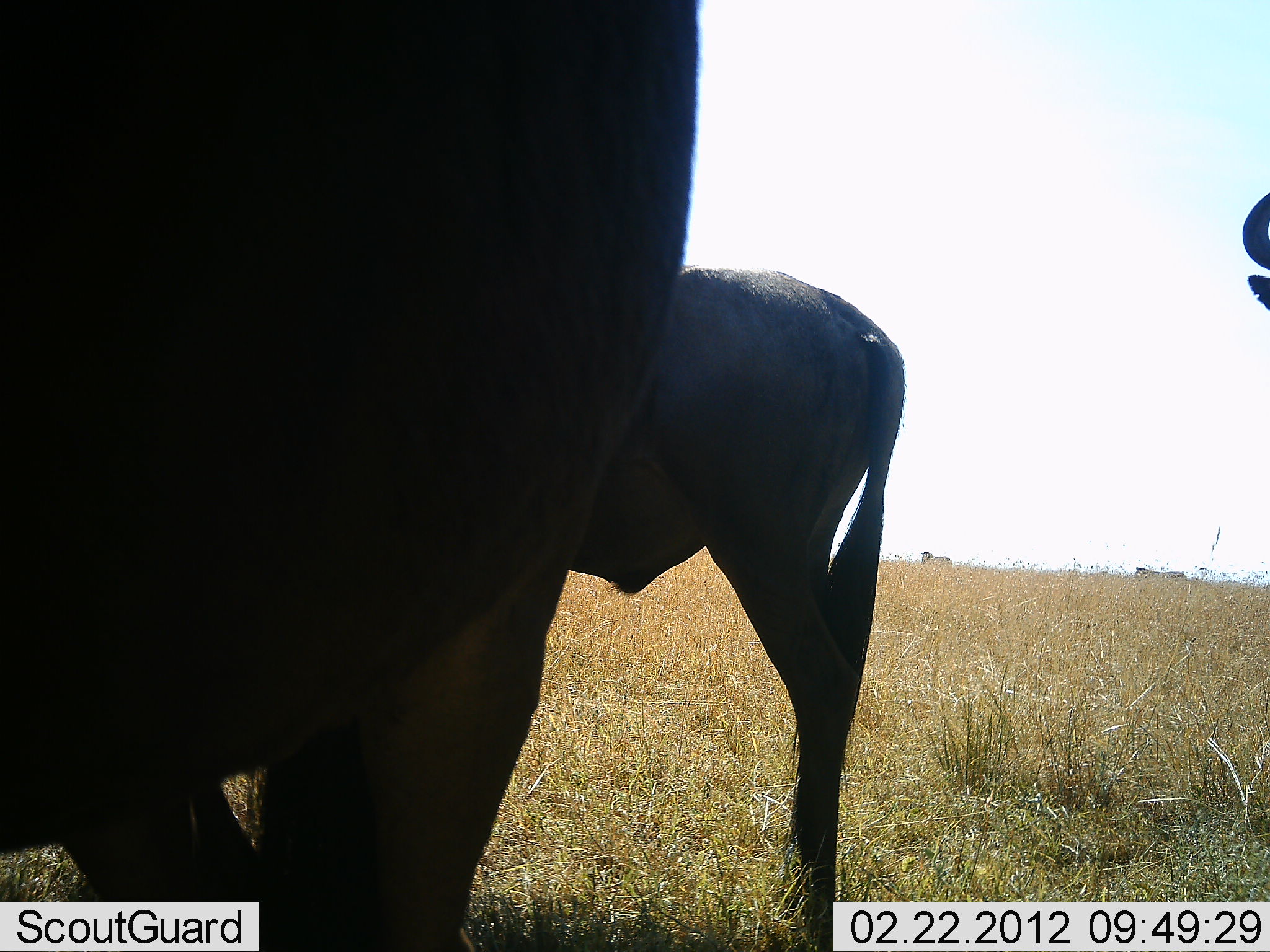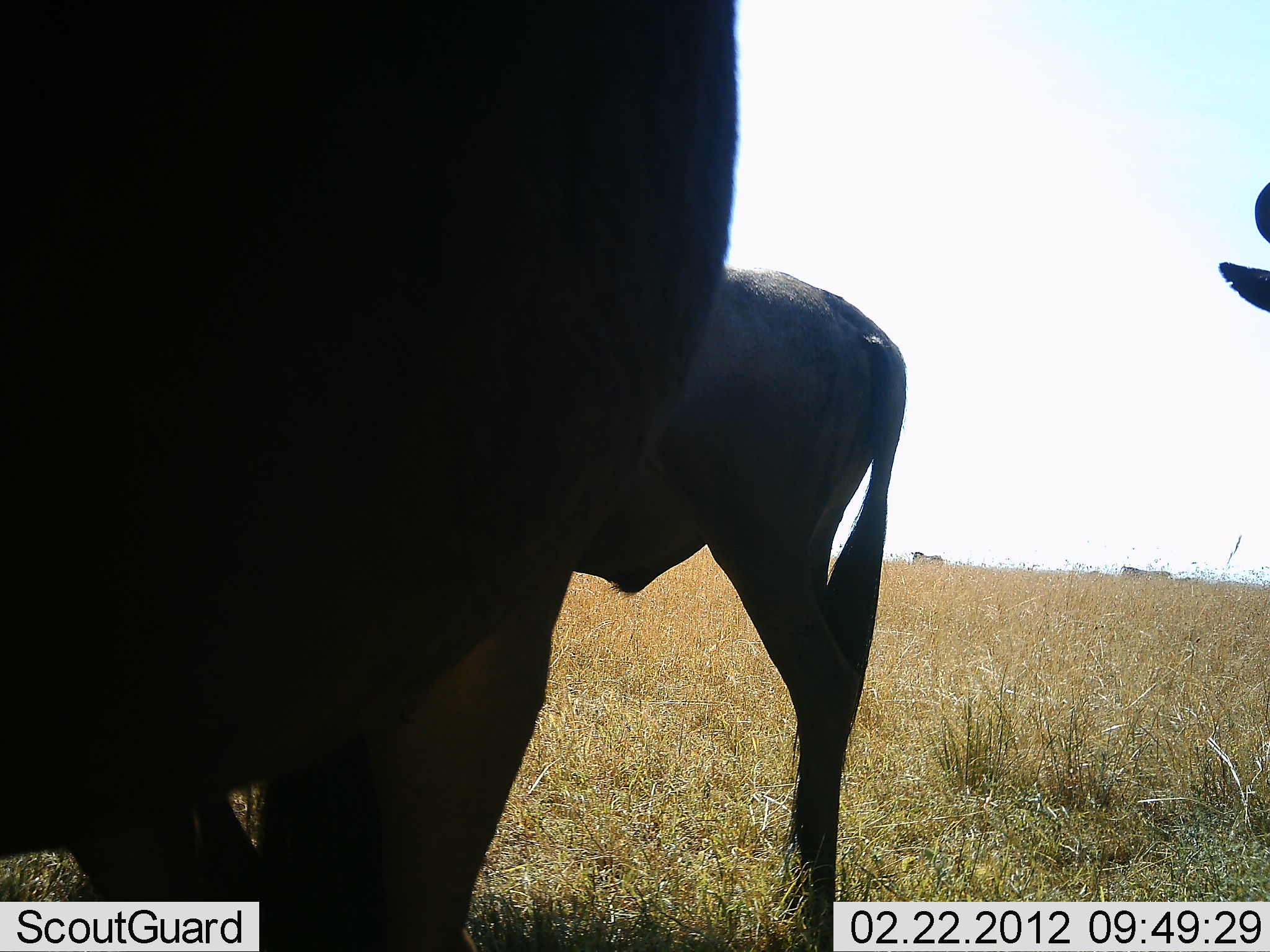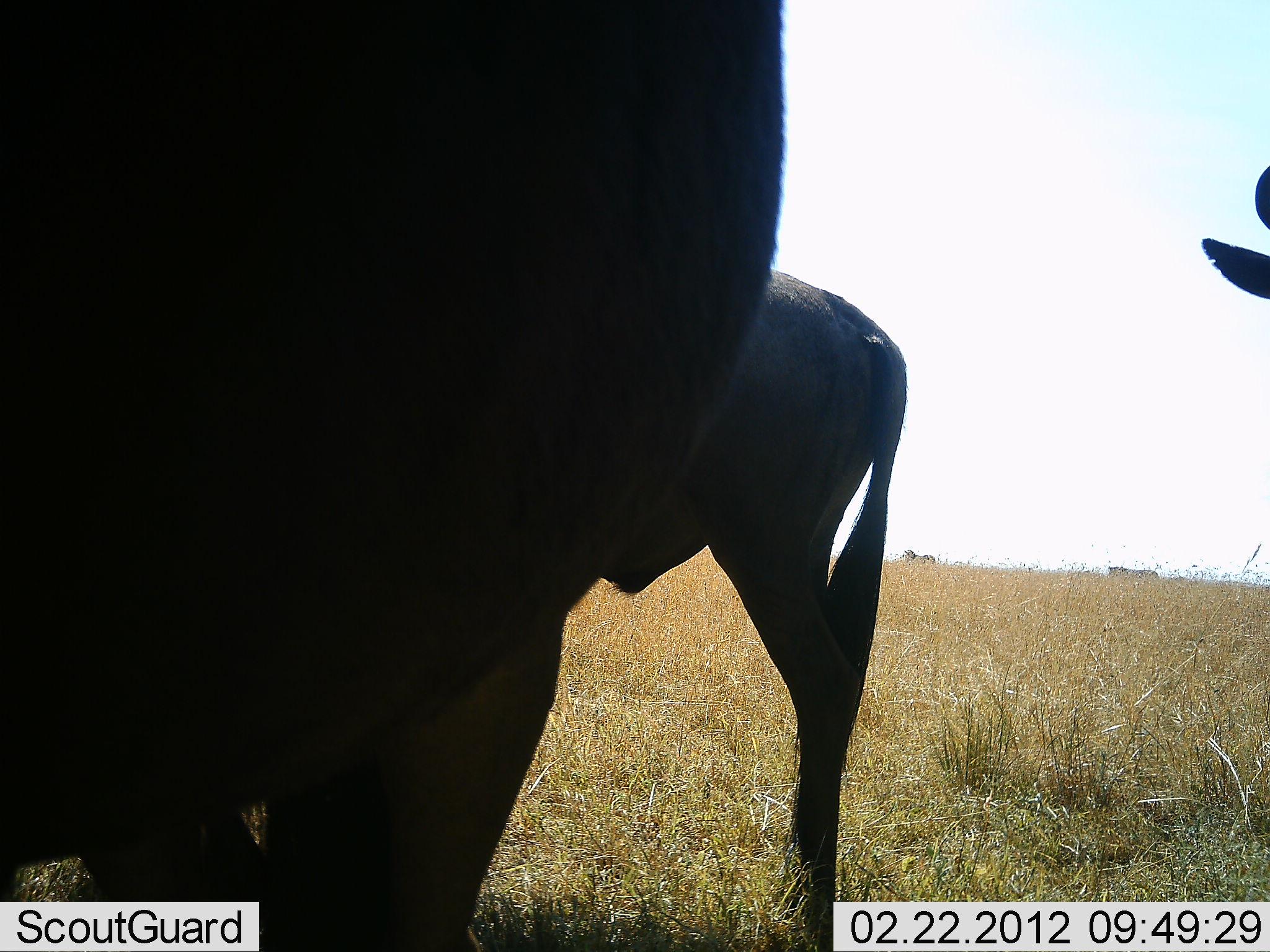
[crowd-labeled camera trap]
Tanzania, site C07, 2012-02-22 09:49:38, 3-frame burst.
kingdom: Animalia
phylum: Chordata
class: Mammalia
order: Artiodactyla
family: Bovidae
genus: Connochaetes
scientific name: Connochaetes taurinus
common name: blue wildebeest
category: wildebeest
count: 3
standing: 94%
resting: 6%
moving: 17%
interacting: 0%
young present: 6%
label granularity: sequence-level